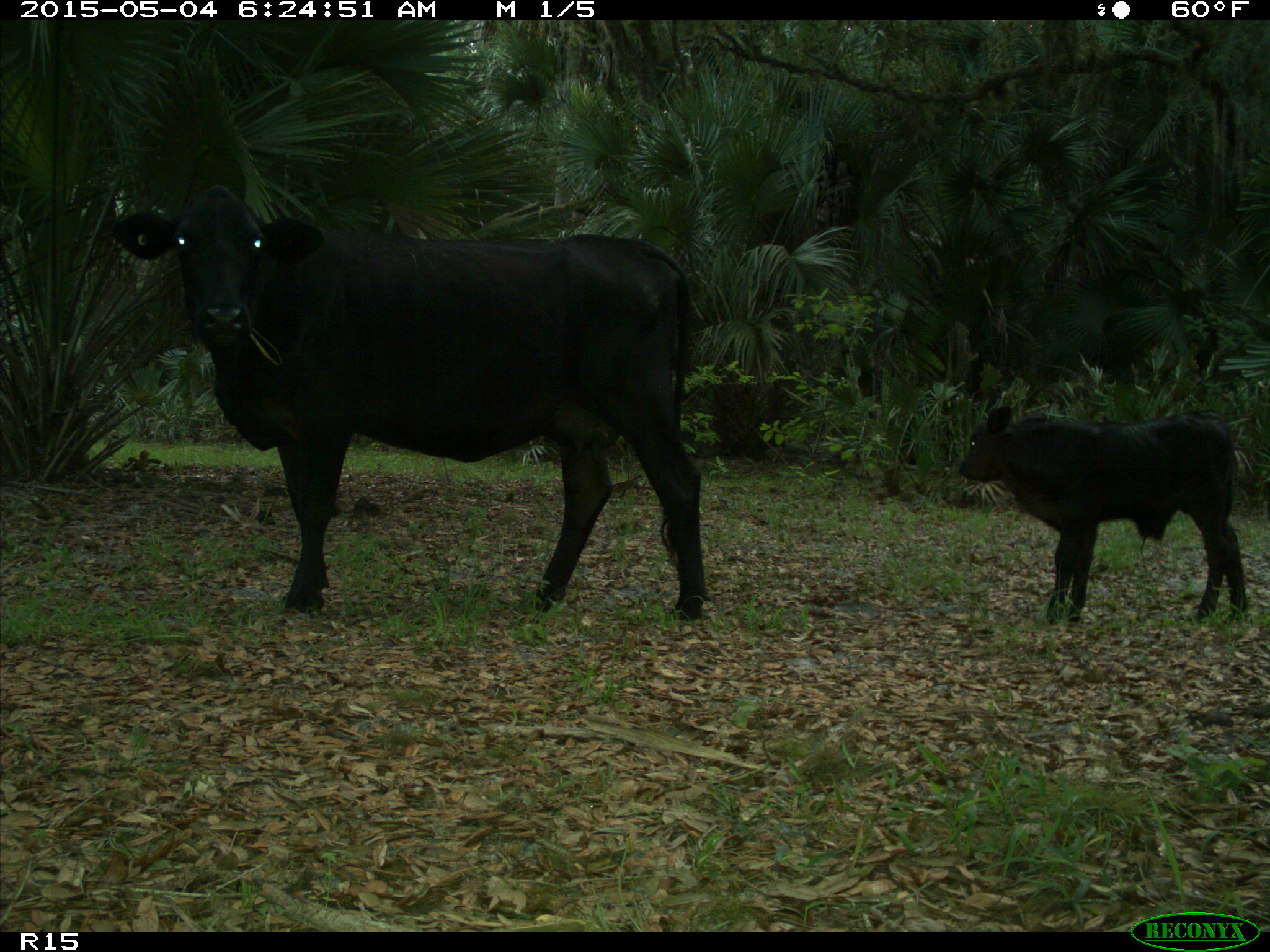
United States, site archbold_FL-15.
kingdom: Animalia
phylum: Chordata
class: Mammalia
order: Artiodactyla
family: Bovidae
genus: Bos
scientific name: Bos taurus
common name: domestic cow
Bos taurus (domestic cow).